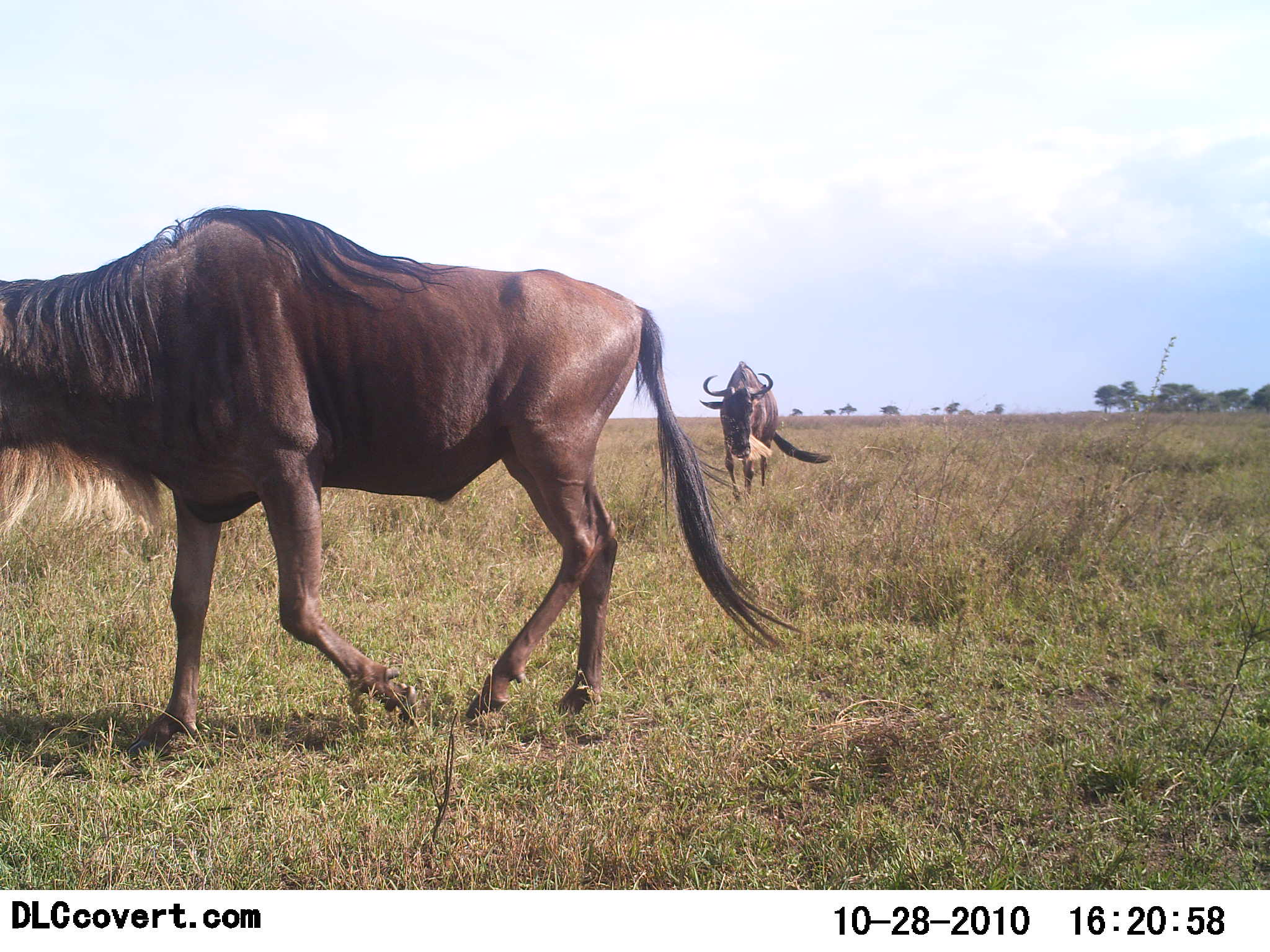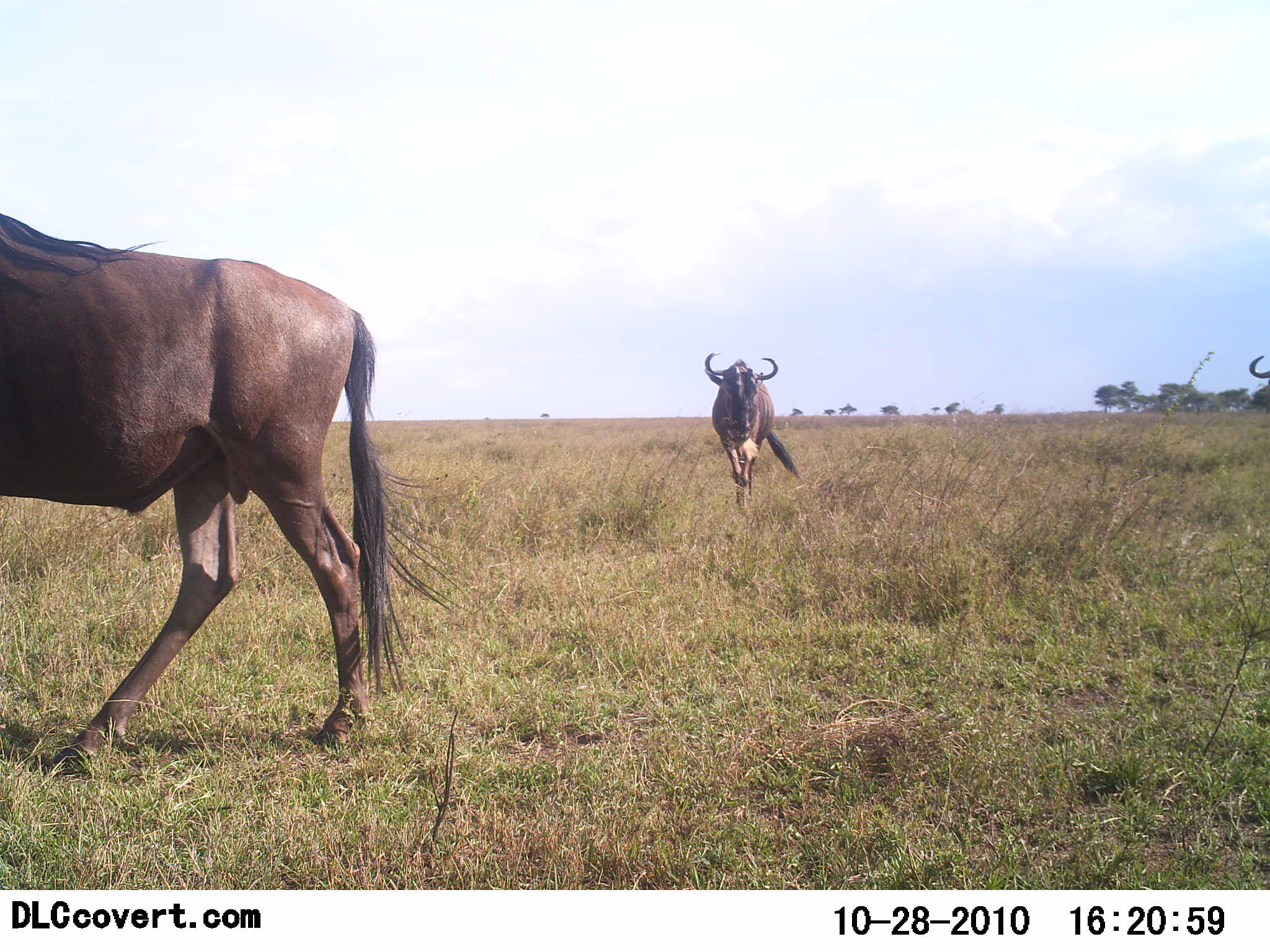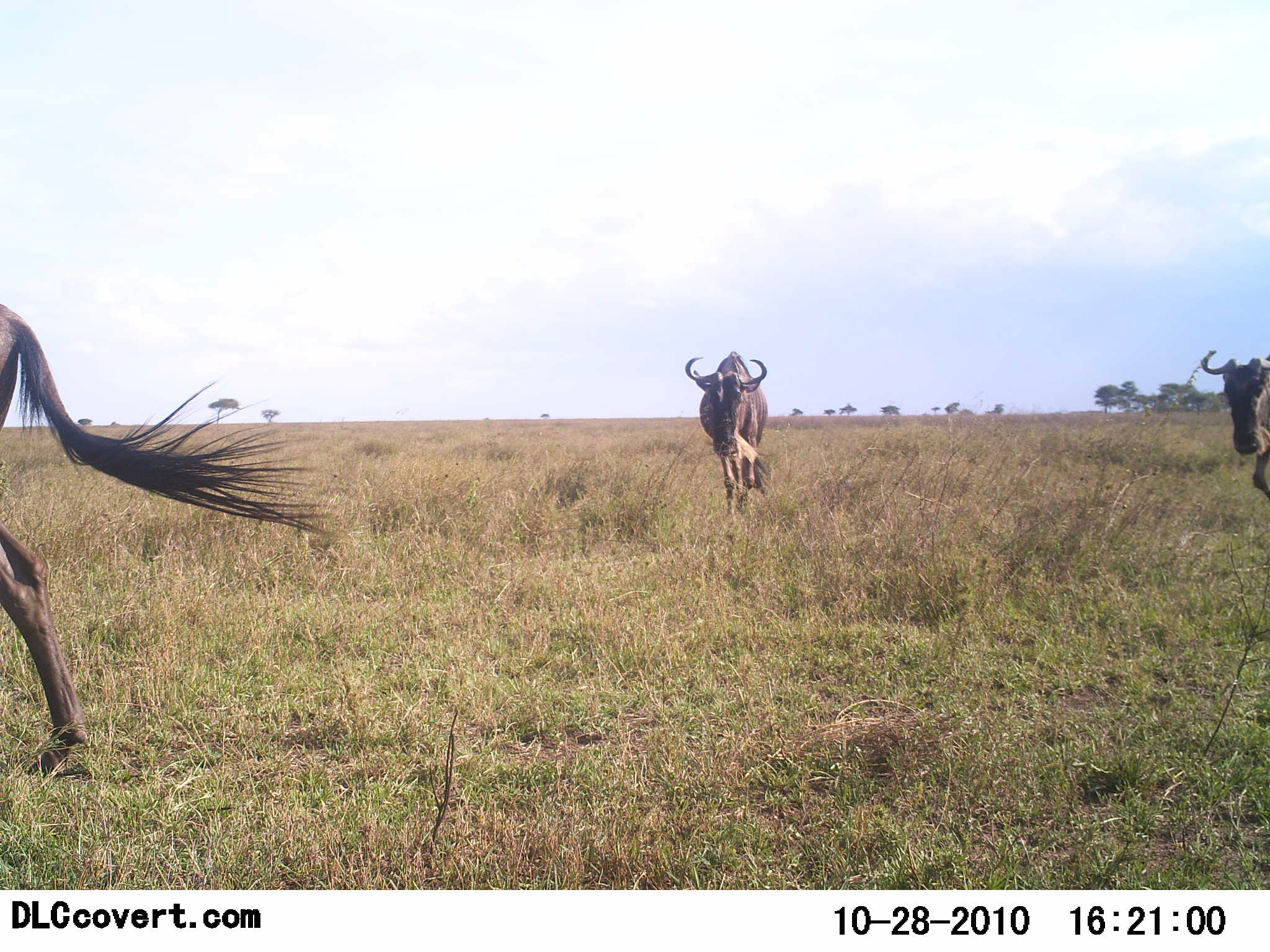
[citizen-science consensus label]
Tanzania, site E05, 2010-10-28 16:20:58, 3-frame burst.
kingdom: Animalia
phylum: Chordata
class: Mammalia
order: Artiodactyla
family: Bovidae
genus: Connochaetes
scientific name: Connochaetes taurinus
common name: blue wildebeest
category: wildebeest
Wildebeest (blue wildebeest) (Connochaetes taurinus), count 3. Behavior (volunteer vote fractions): standing 0%, resting 0%, moving 93%, interacting 7%. Young present (vote fraction): 0%. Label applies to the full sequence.